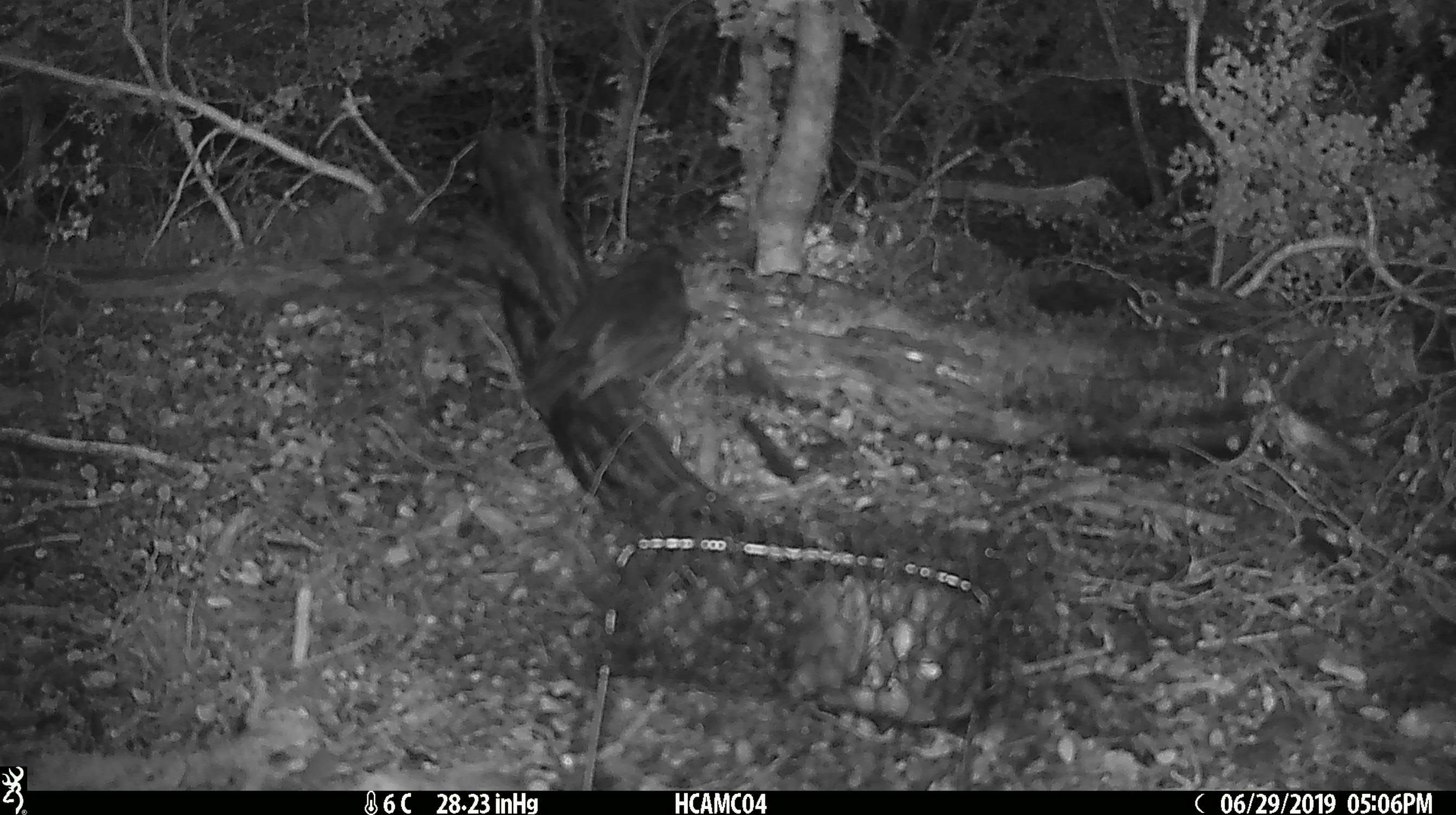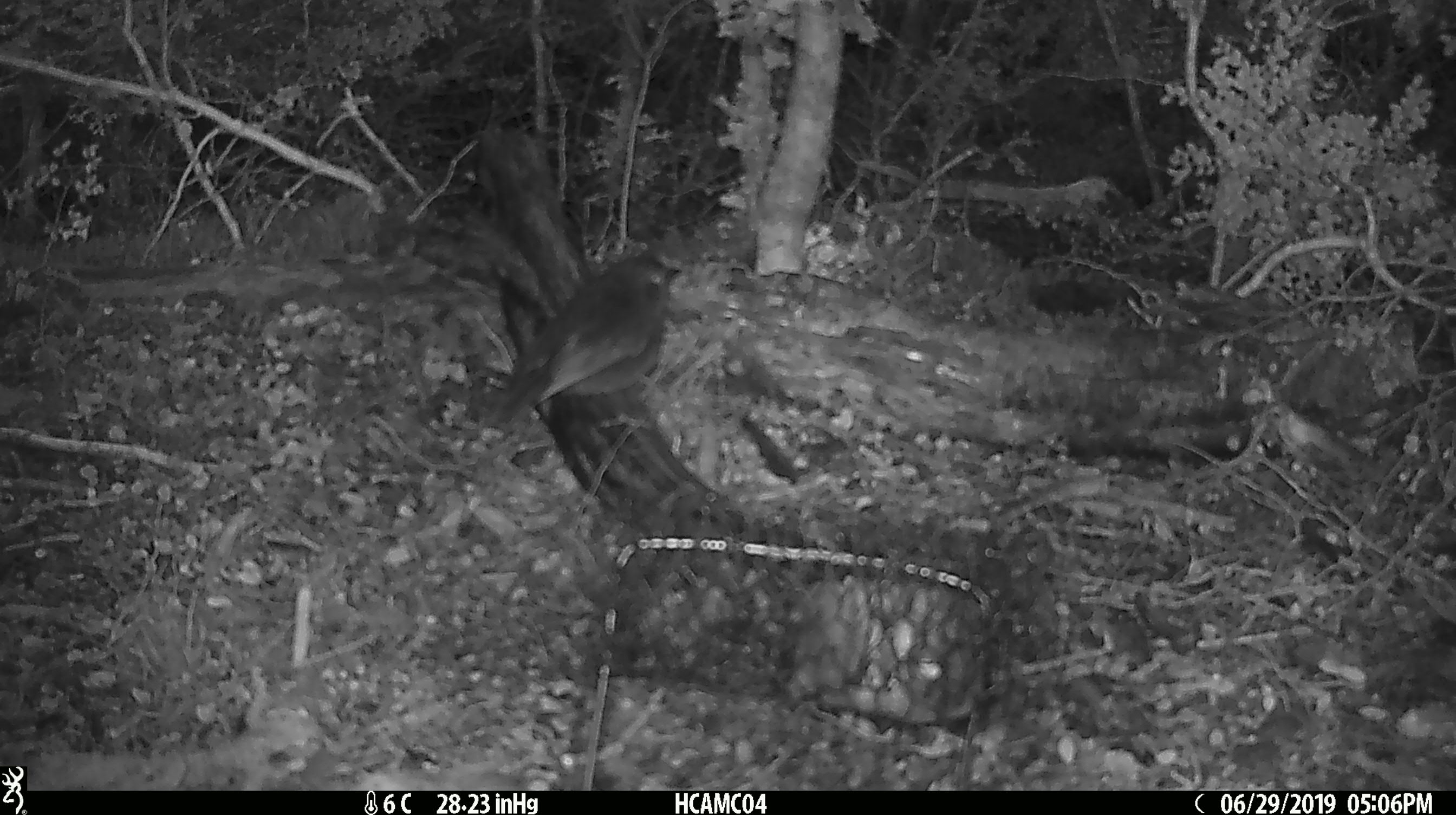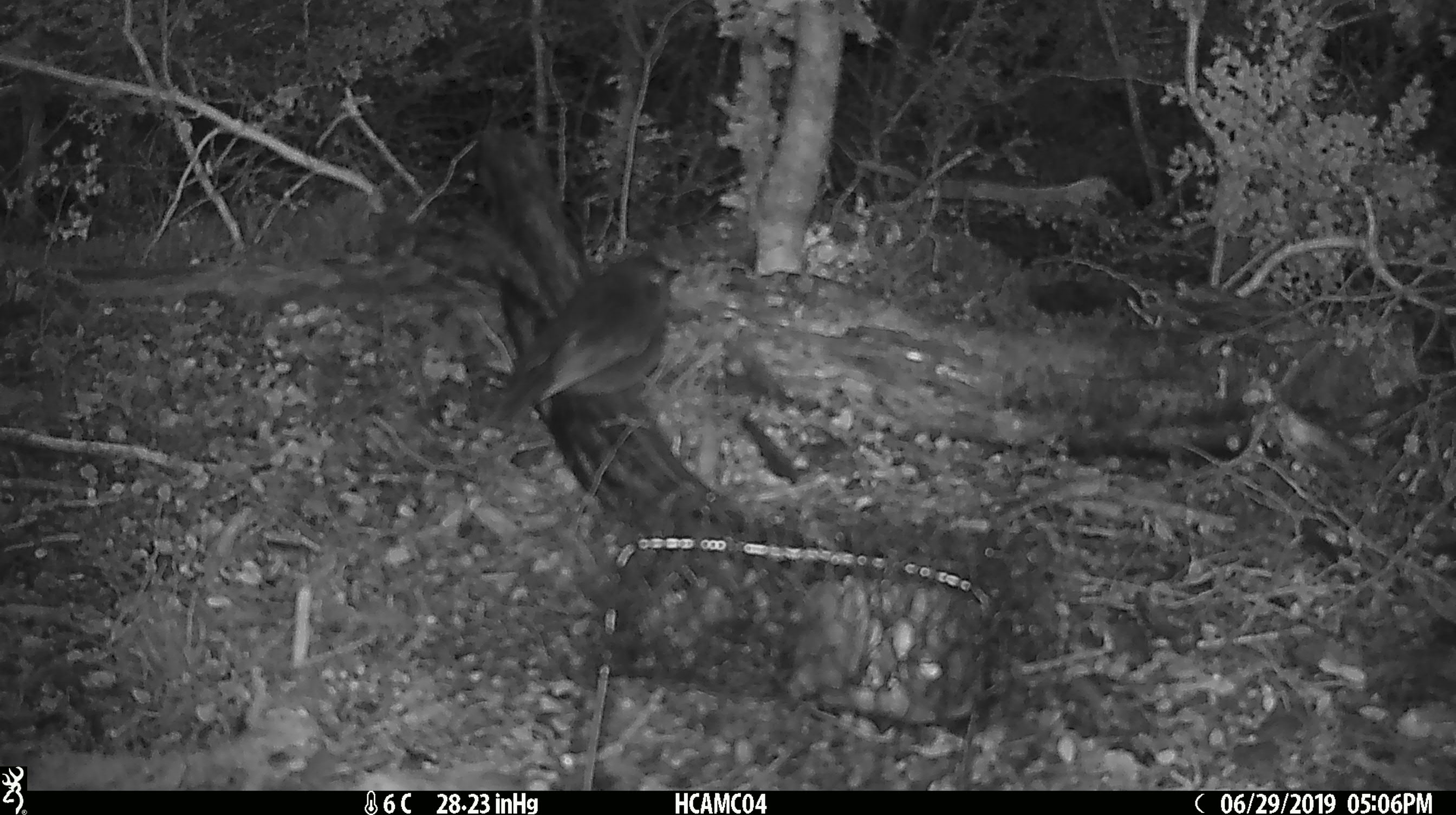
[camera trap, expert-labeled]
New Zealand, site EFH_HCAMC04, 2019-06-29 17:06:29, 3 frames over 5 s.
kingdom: Animalia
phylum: Chordata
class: Aves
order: Passeriformes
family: Petroicidae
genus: Petroica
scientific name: Petroica australis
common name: new zealand robin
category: robin